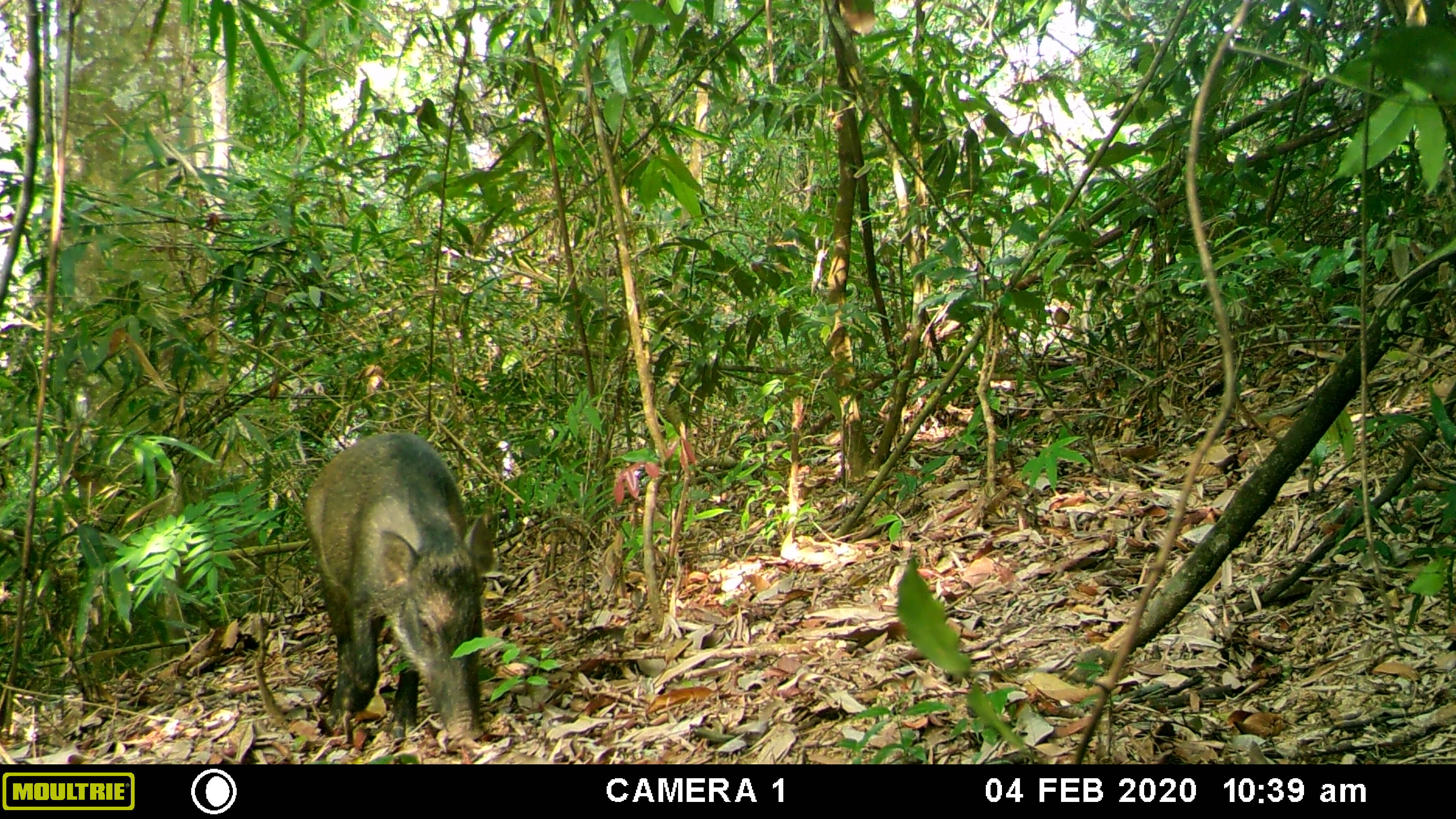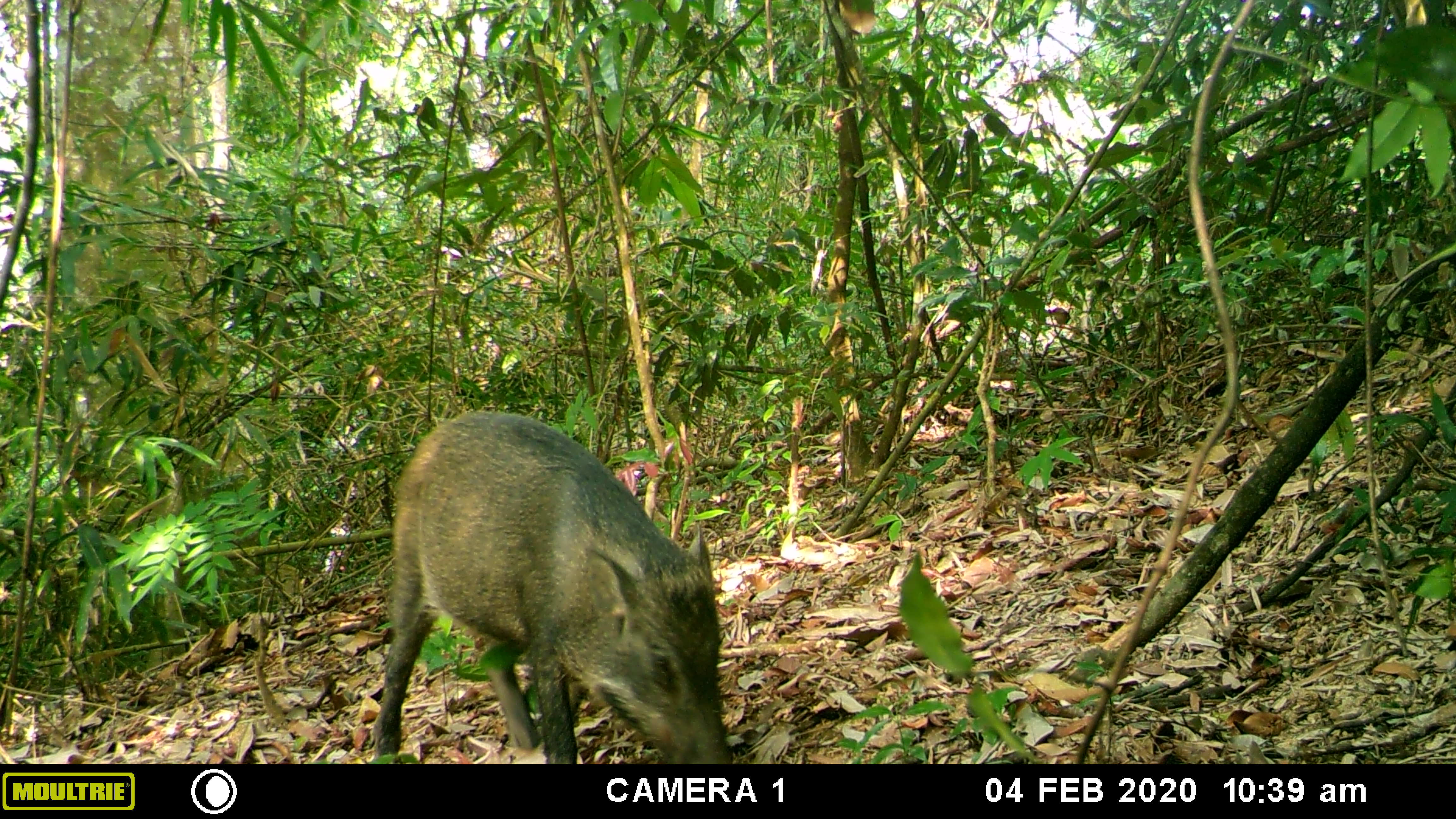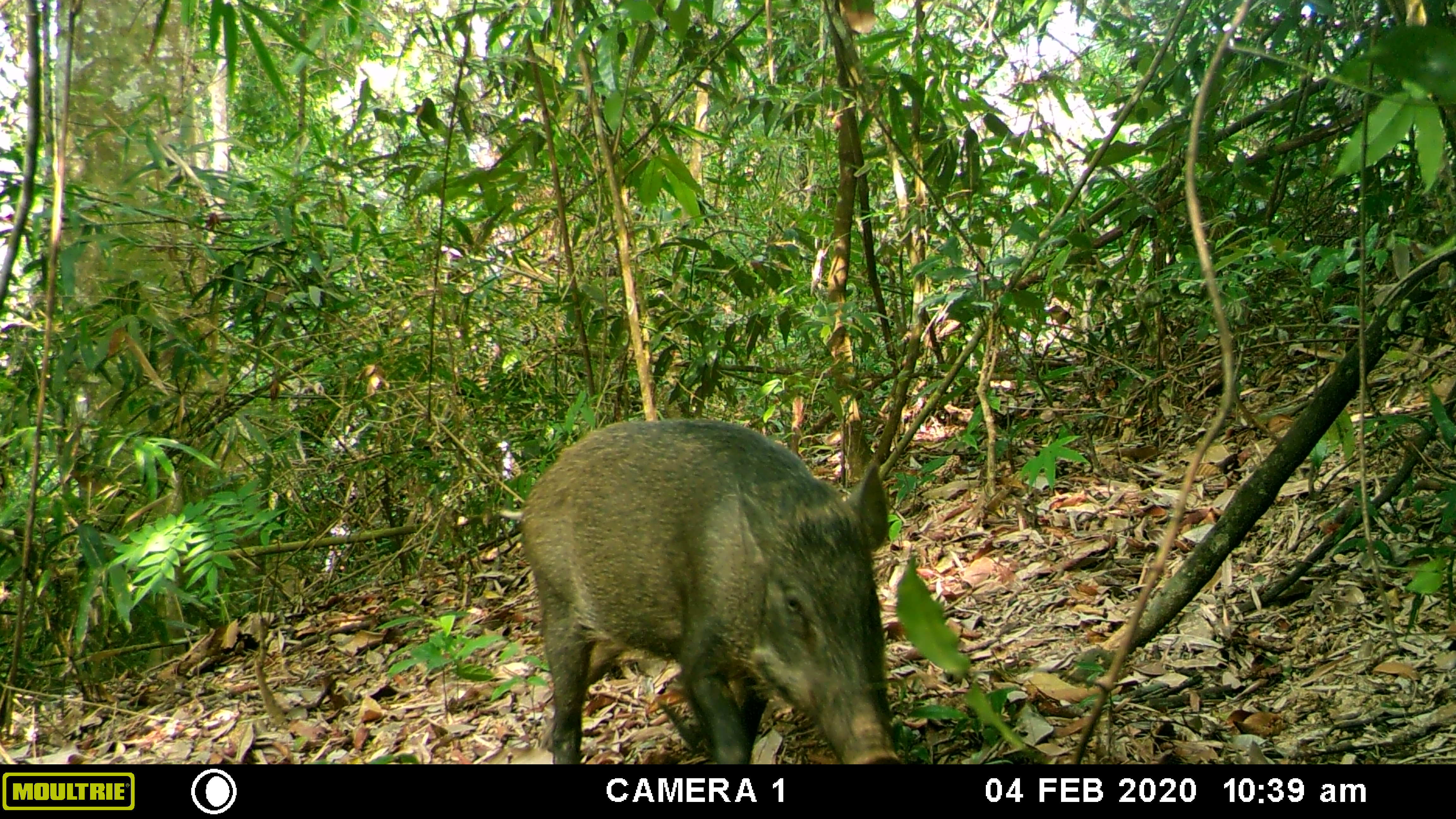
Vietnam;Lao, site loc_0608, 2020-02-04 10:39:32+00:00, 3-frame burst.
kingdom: Animalia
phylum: Chordata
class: Mammalia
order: Artiodactyla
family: Suidae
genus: Sus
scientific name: Sus scrofa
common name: eurasian wild pig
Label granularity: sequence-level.